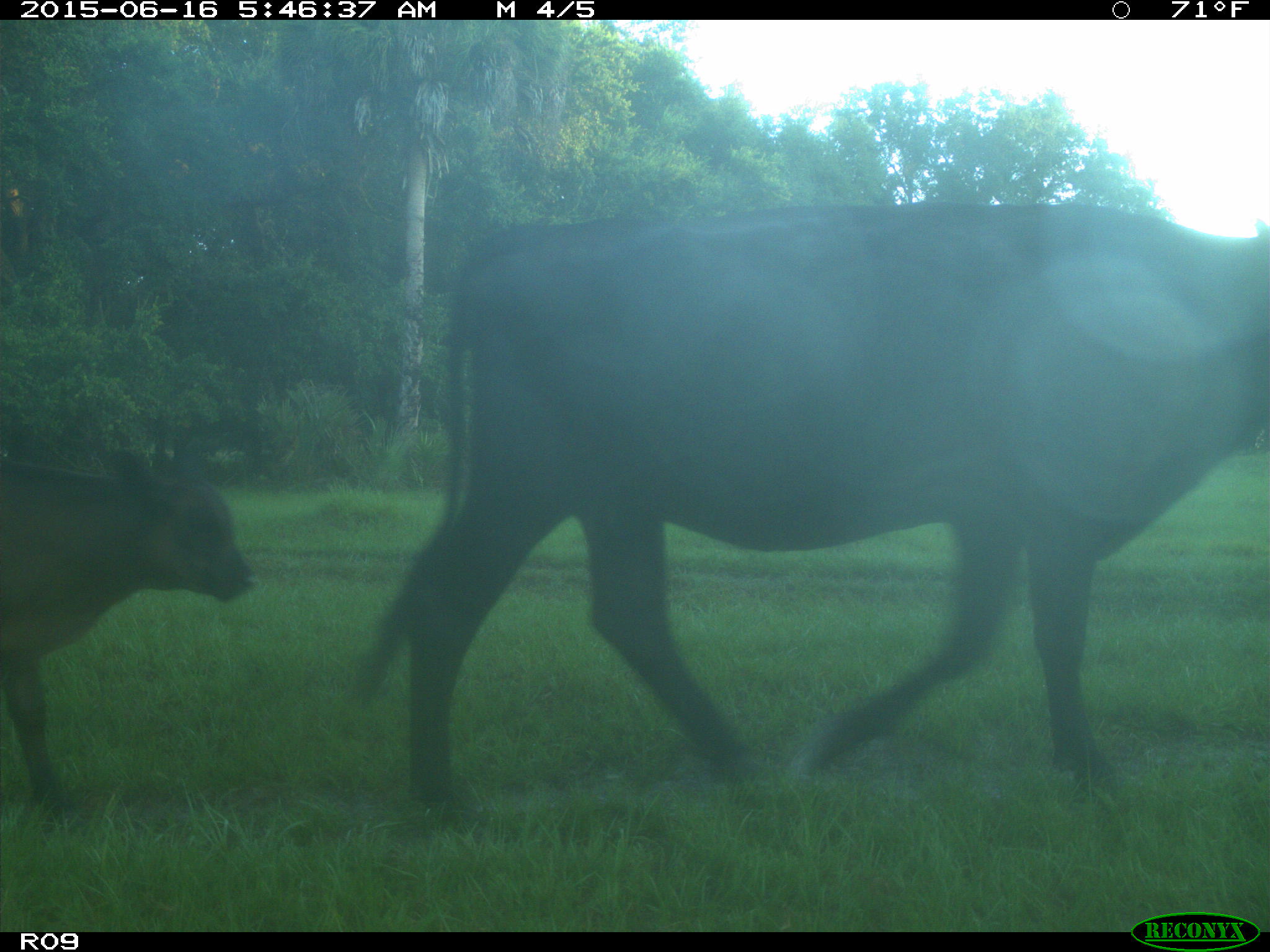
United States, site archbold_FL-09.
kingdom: Animalia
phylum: Chordata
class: Mammalia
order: Artiodactyla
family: Bovidae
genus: Bos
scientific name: Bos taurus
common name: domestic cow